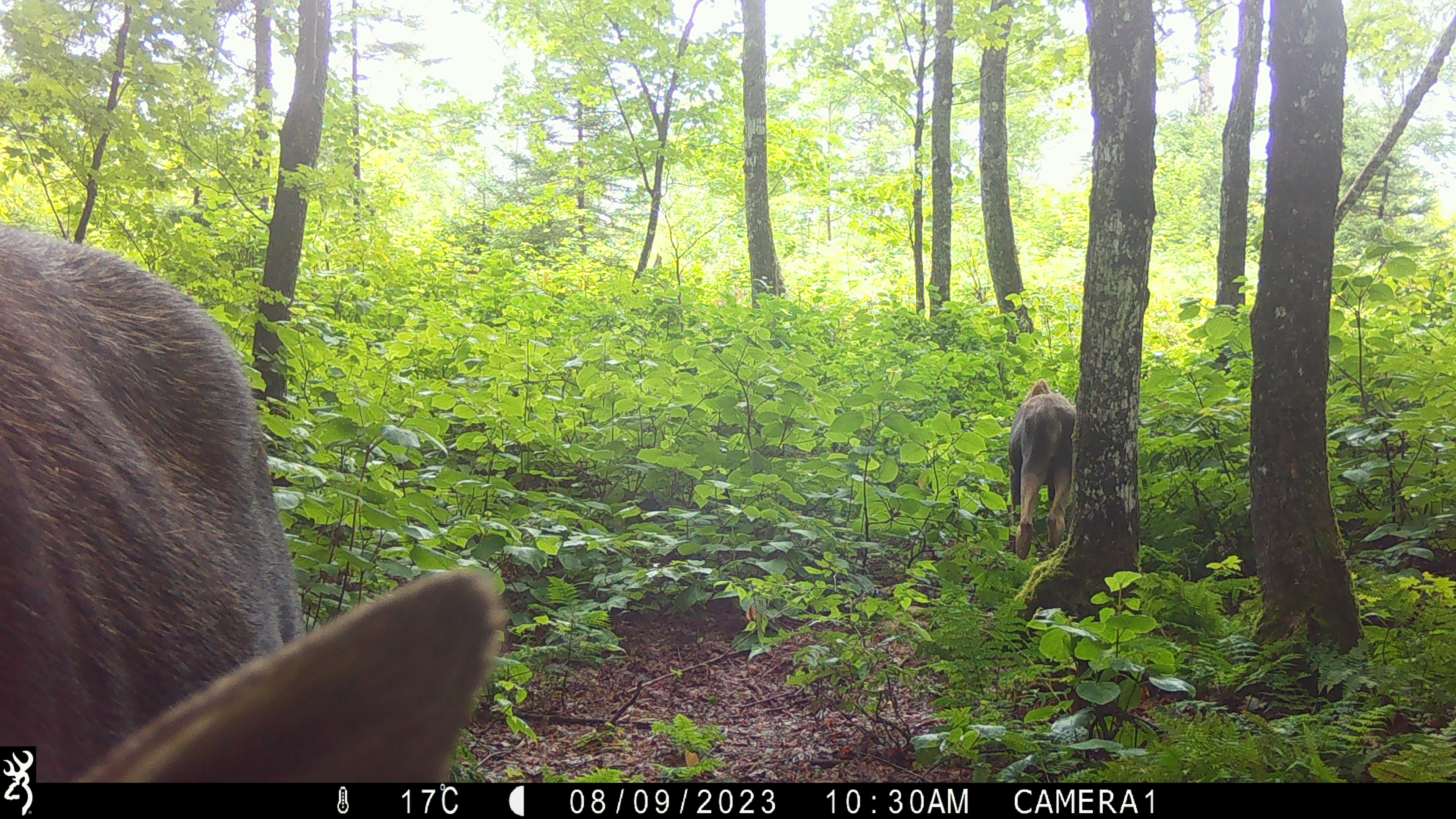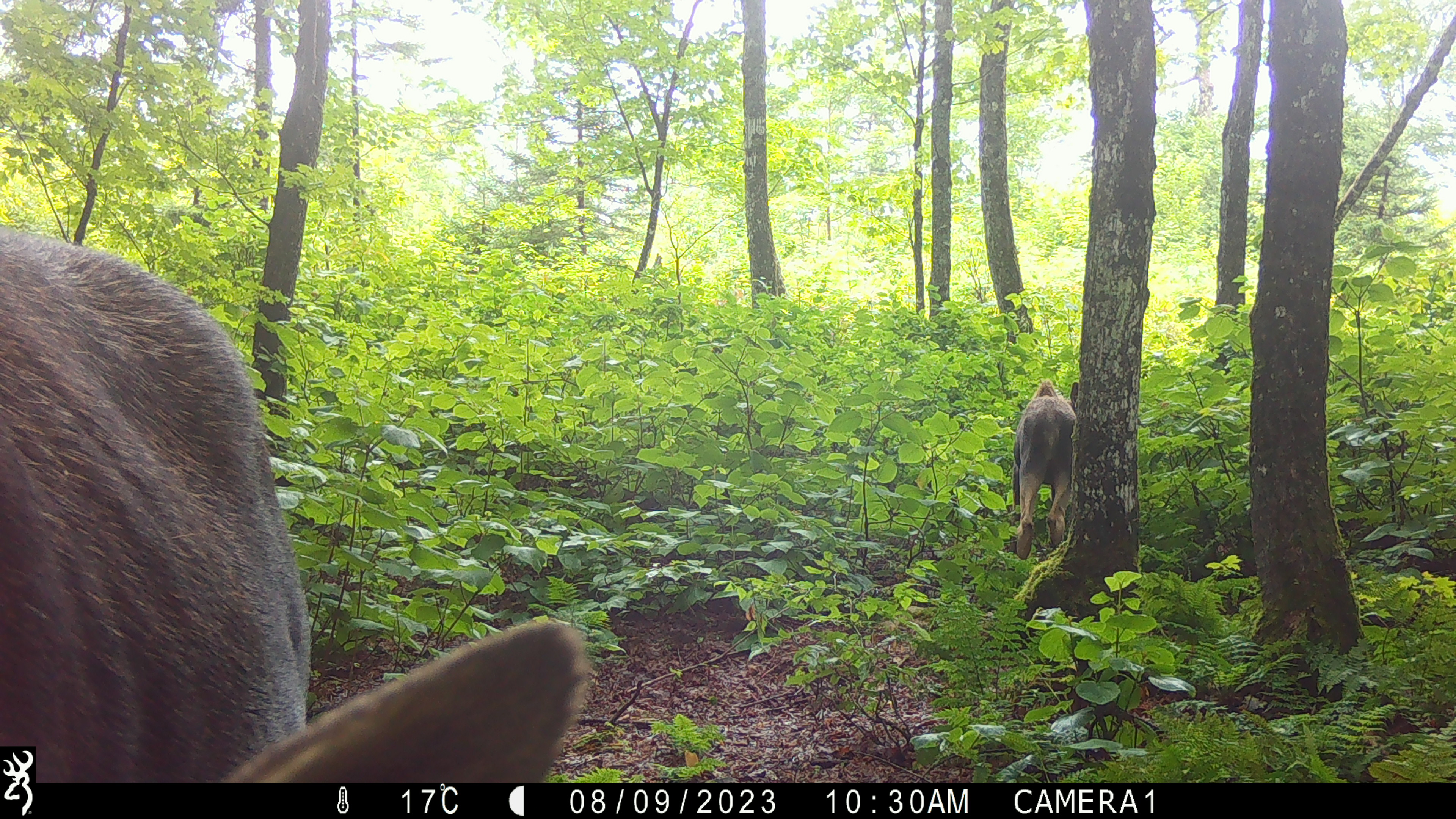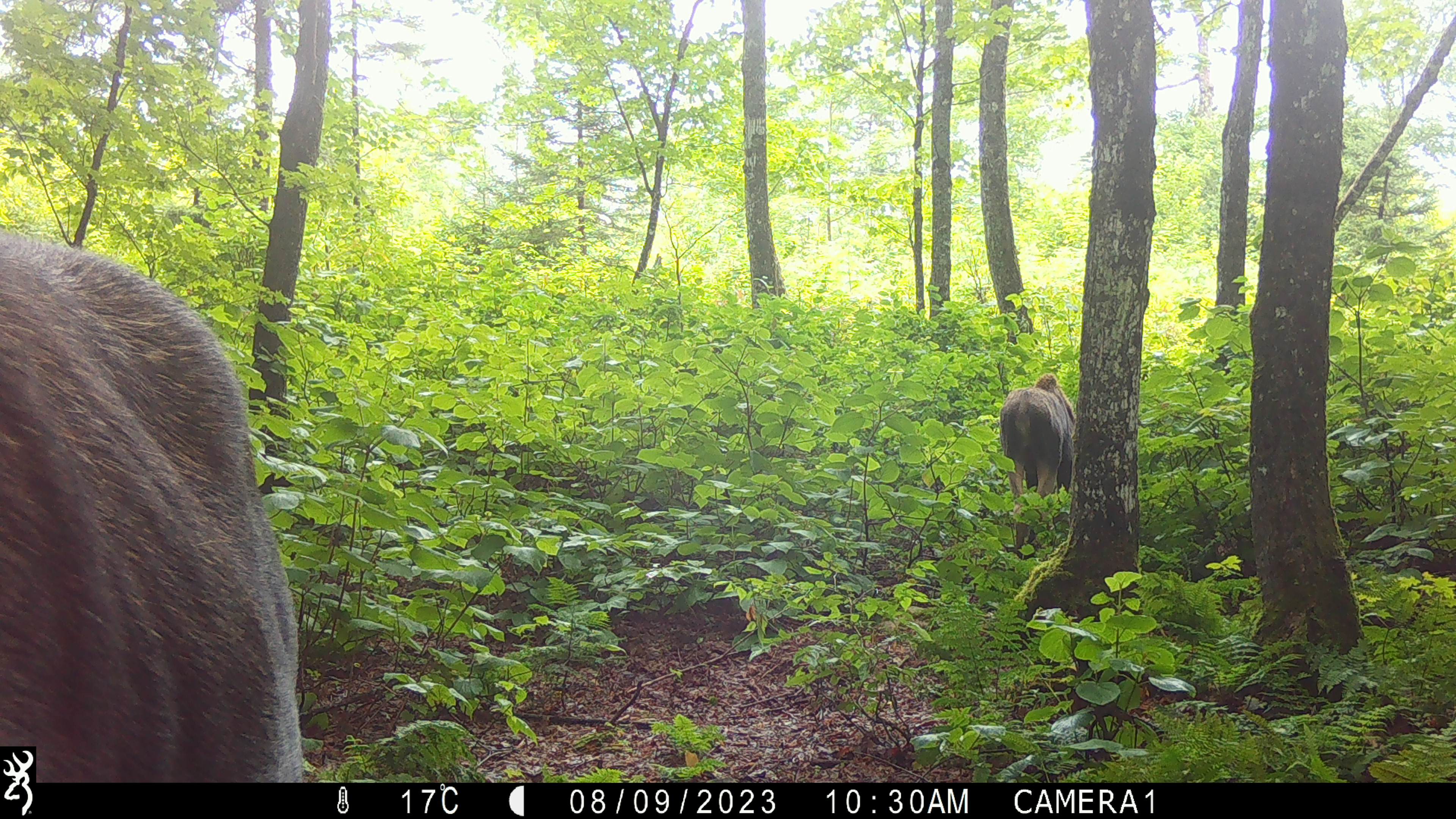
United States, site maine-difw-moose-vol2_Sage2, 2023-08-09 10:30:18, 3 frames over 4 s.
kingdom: Animalia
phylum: Chordata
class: Mammalia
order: Artiodactyla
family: Cervidae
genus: Alces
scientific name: Alces alces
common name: moose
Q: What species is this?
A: Moose (Alces alces).